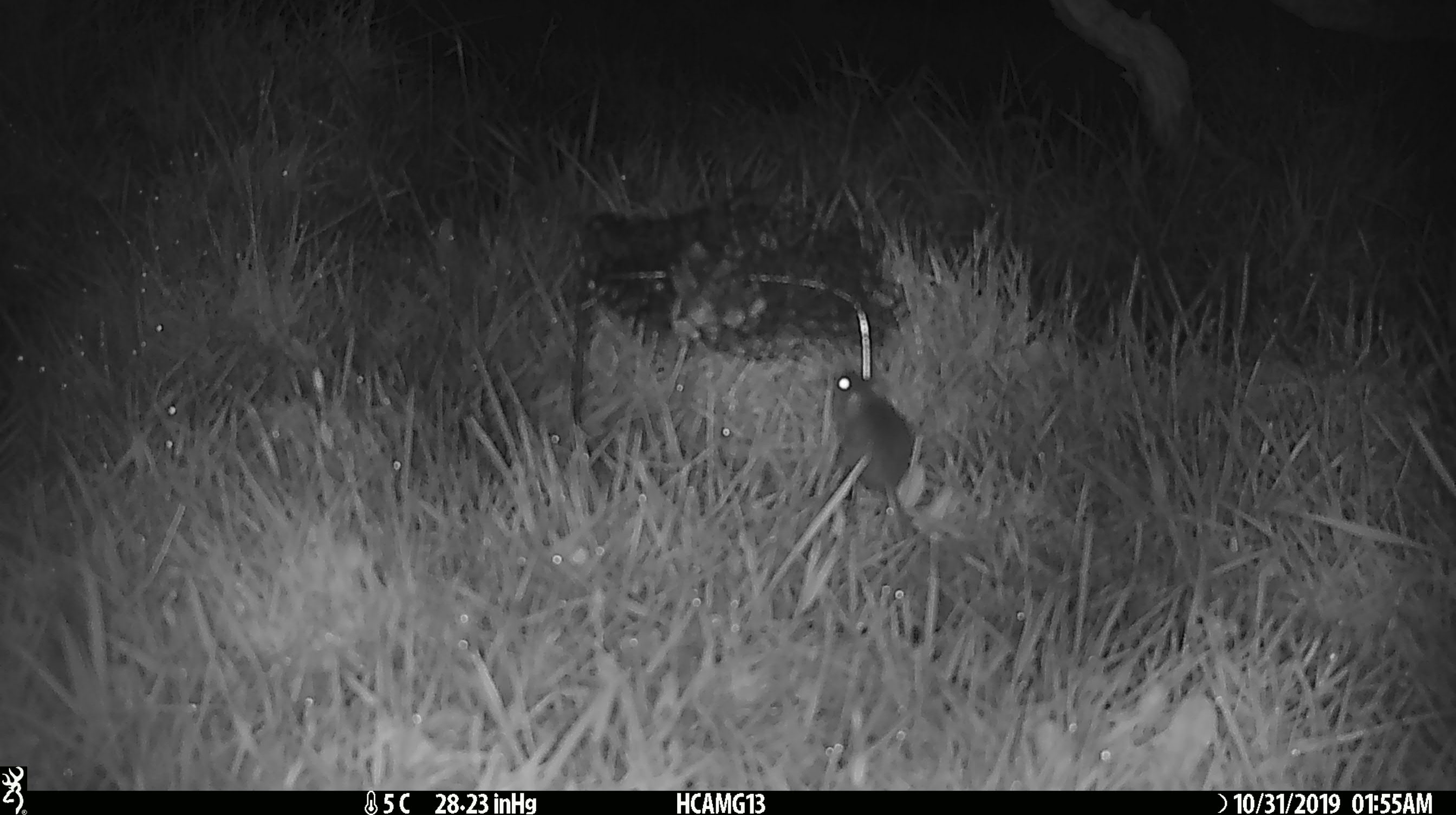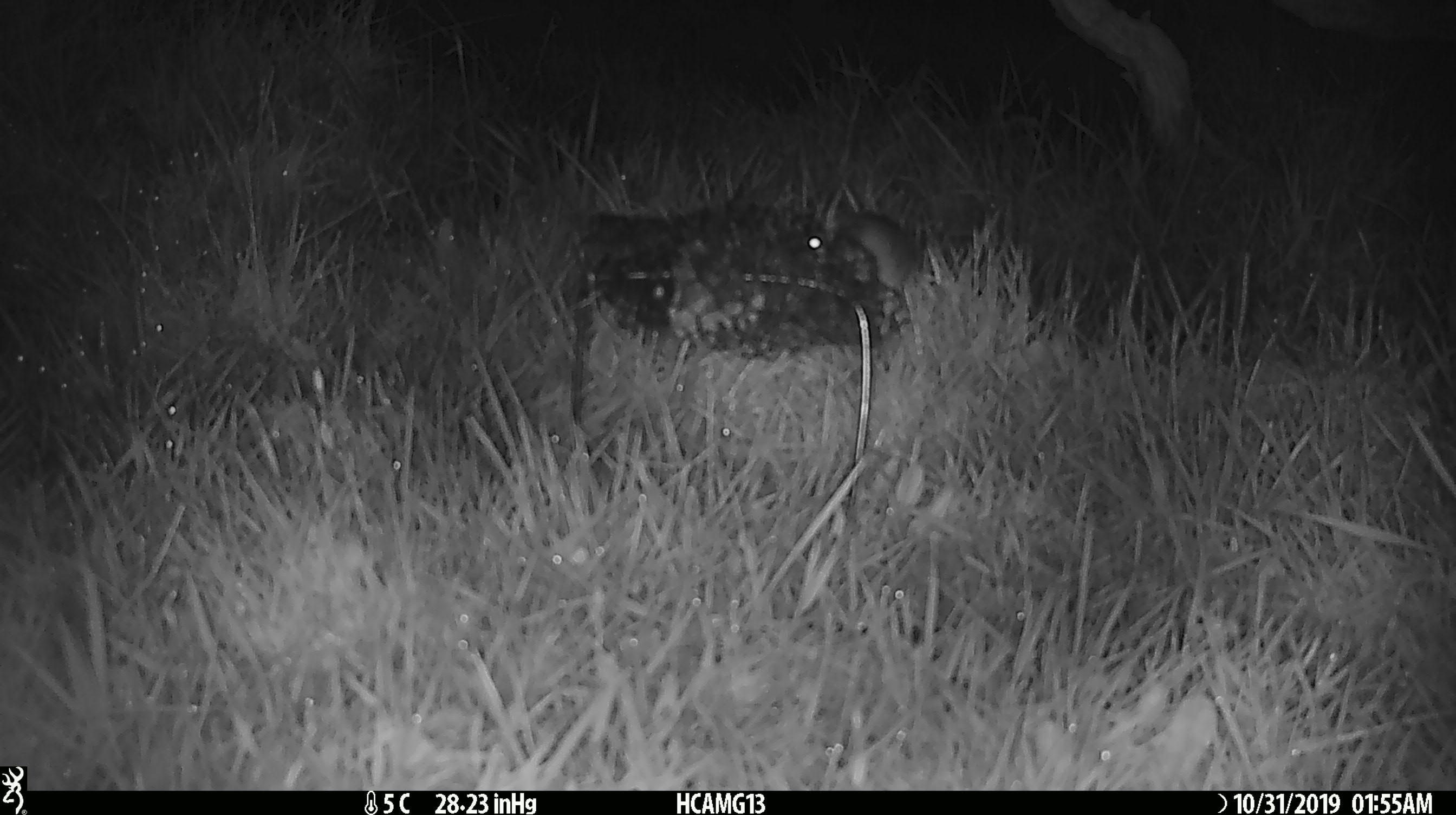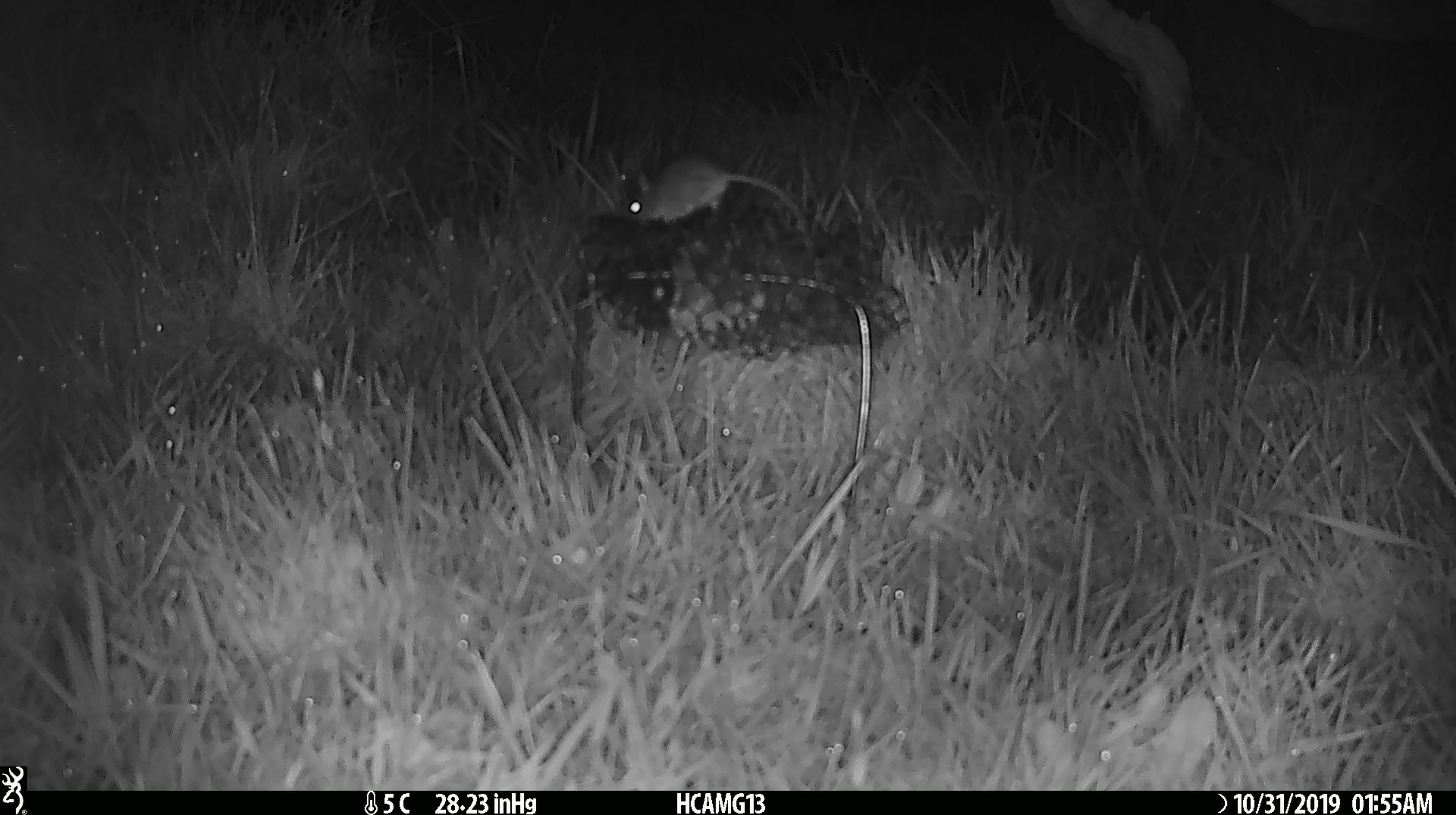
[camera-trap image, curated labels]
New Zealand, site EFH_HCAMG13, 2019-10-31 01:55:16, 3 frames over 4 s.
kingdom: Animalia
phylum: Chordata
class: Mammalia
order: Rodentia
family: Muridae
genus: Mus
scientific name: Mus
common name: mouse